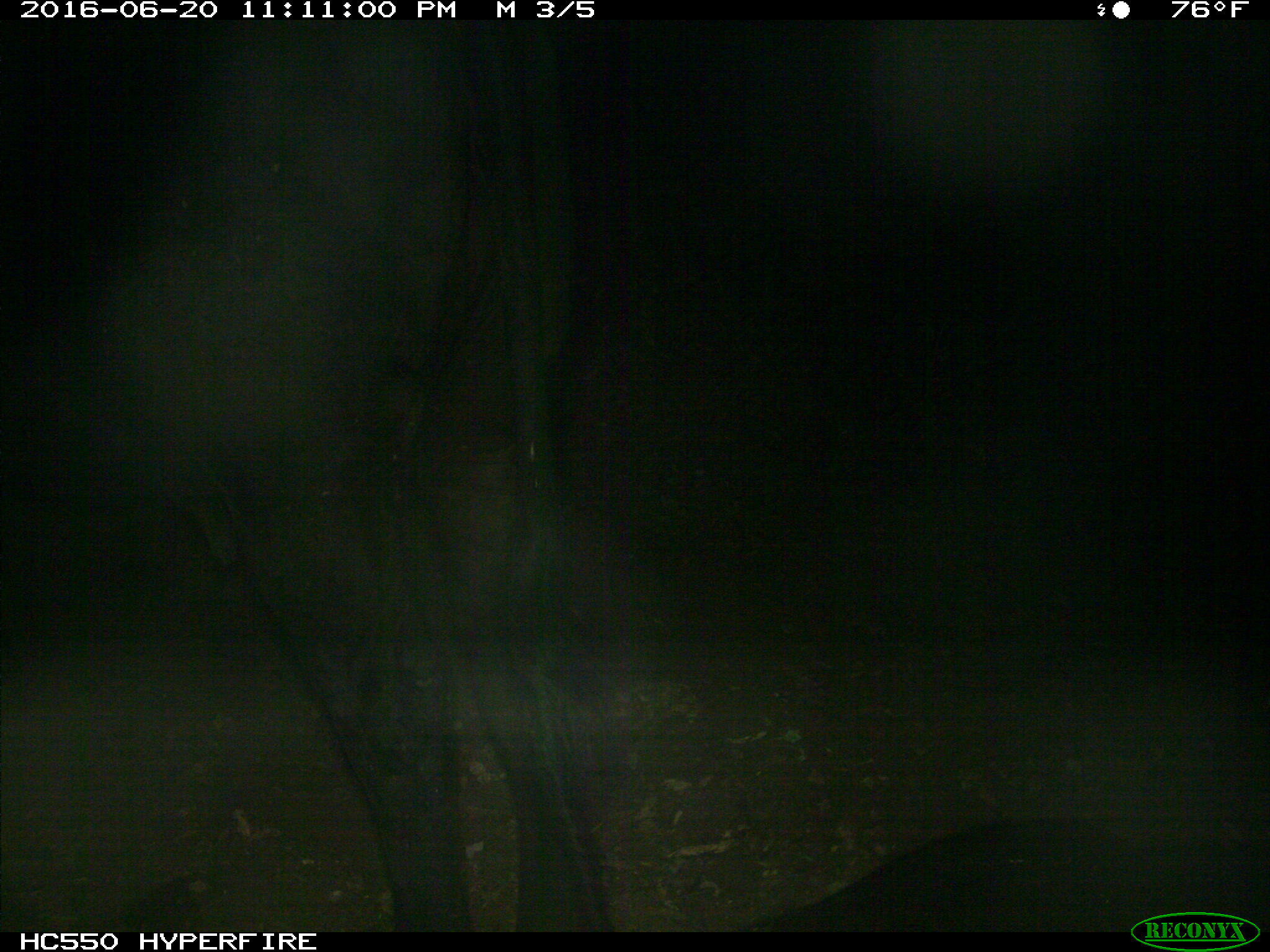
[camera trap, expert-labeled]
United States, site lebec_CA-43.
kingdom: Animalia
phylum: Chordata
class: Mammalia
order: Artiodactyla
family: Bovidae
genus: Bos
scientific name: Bos taurus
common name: domestic cow